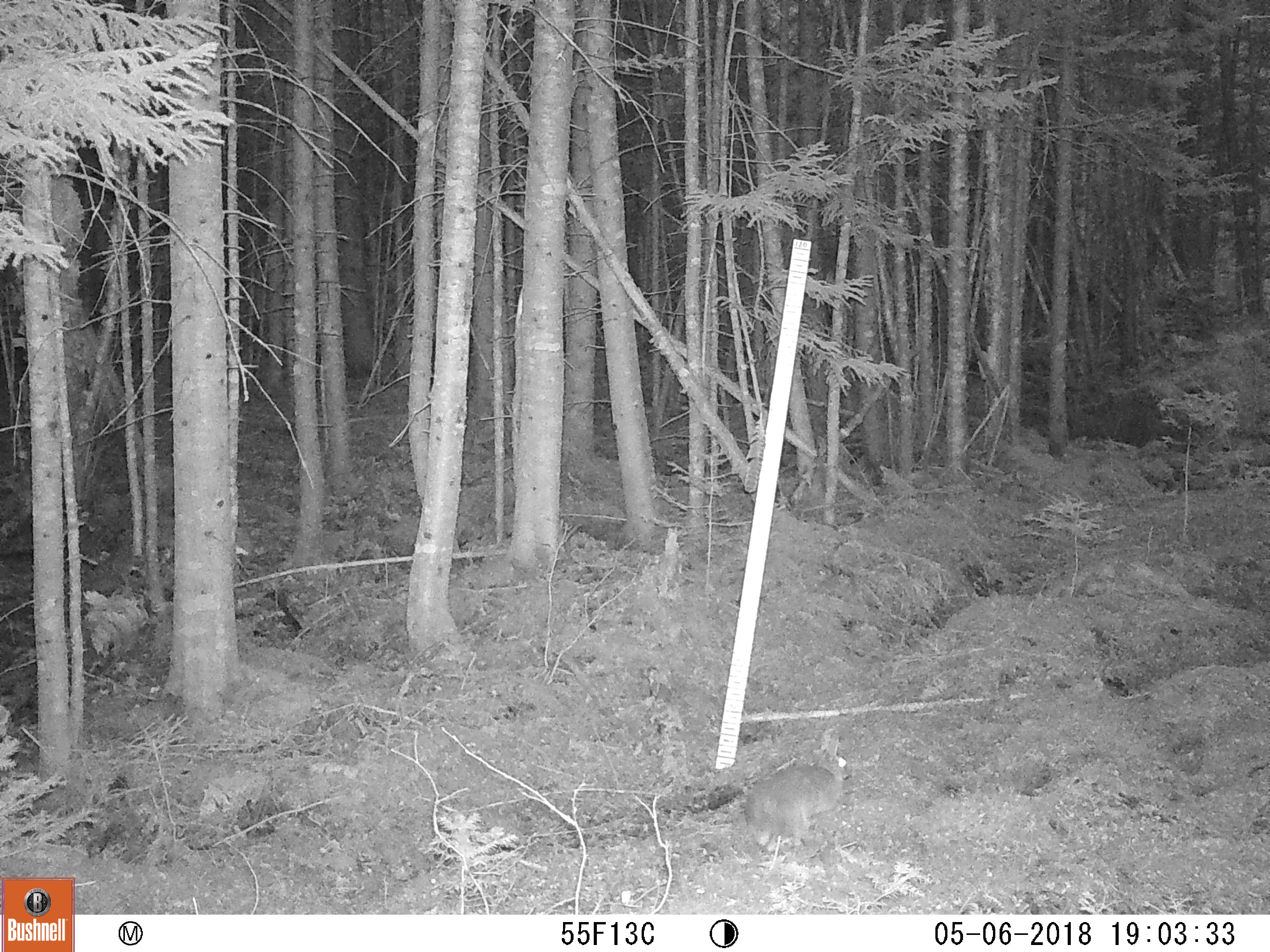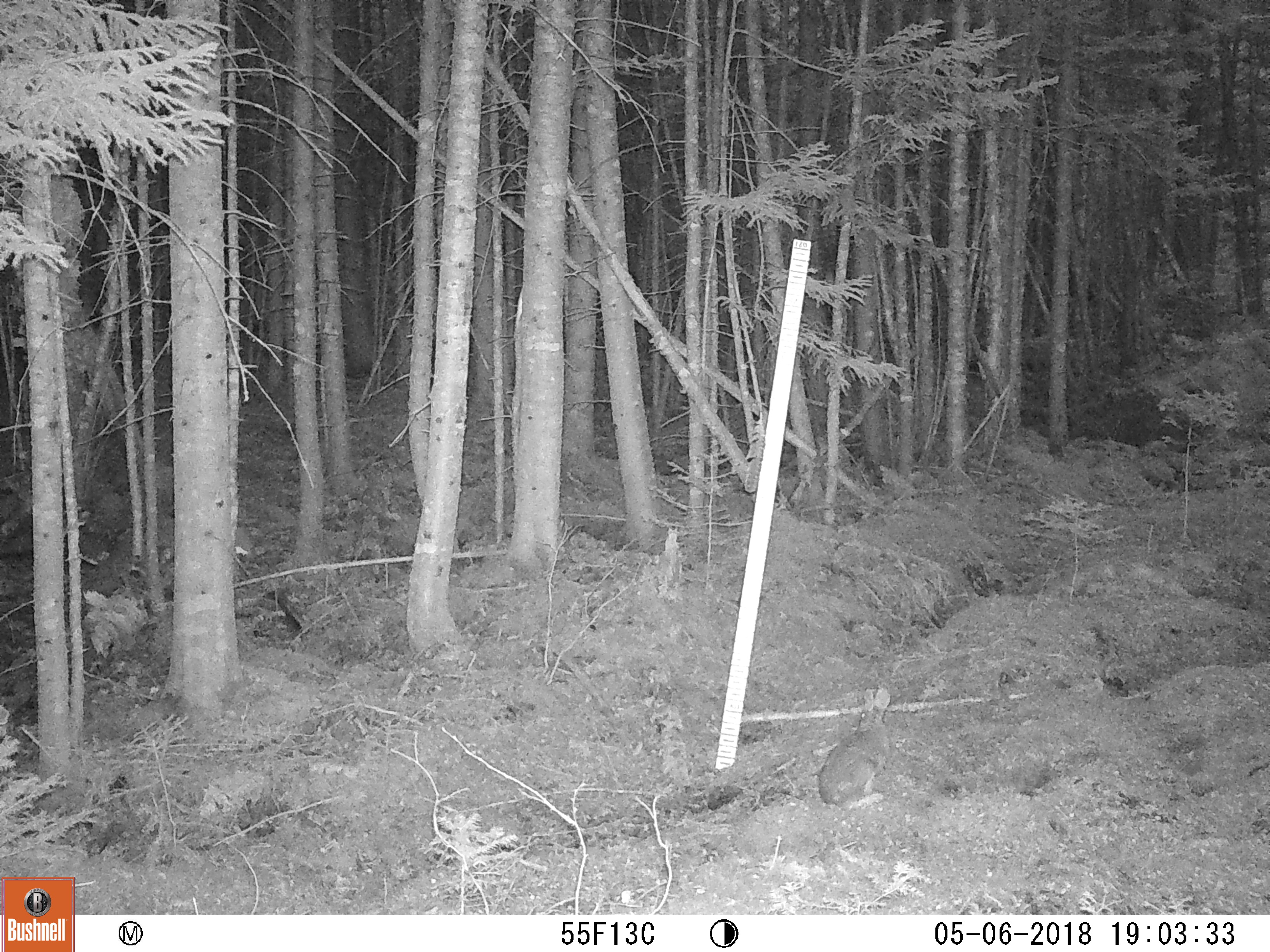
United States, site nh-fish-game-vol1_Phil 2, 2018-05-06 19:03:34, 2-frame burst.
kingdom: Animalia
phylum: Chordata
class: Mammalia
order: Lagomorpha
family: Leporidae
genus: Lepus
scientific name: Lepus americanus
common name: snowshoe hare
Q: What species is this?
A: Snowshoe hare (Lepus americanus).